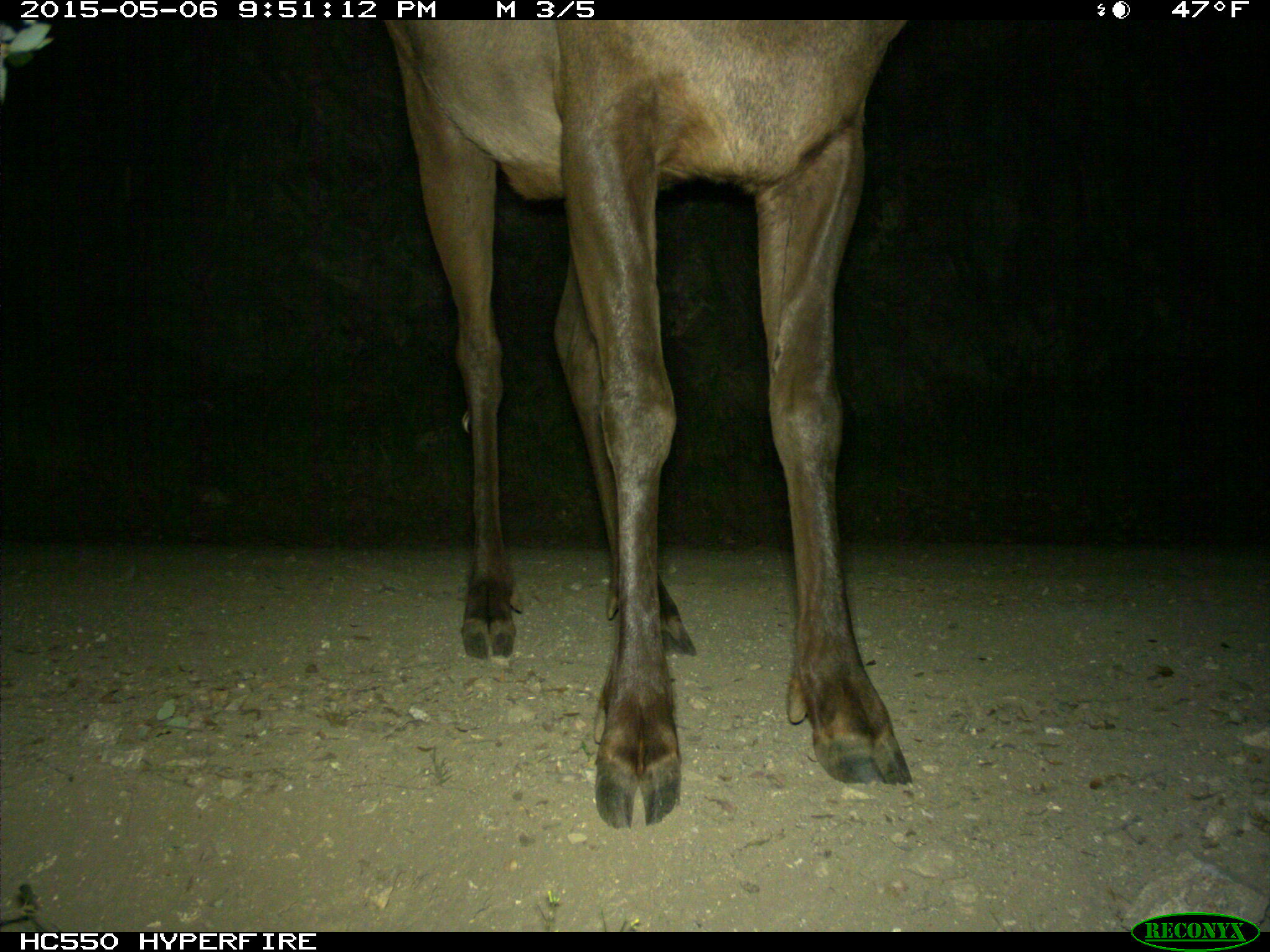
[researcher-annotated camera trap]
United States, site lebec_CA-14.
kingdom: Animalia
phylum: Chordata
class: Mammalia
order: Artiodactyla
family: Cervidae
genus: Cervus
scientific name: Cervus canadensis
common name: elk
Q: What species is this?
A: Cervus canadensis (elk).